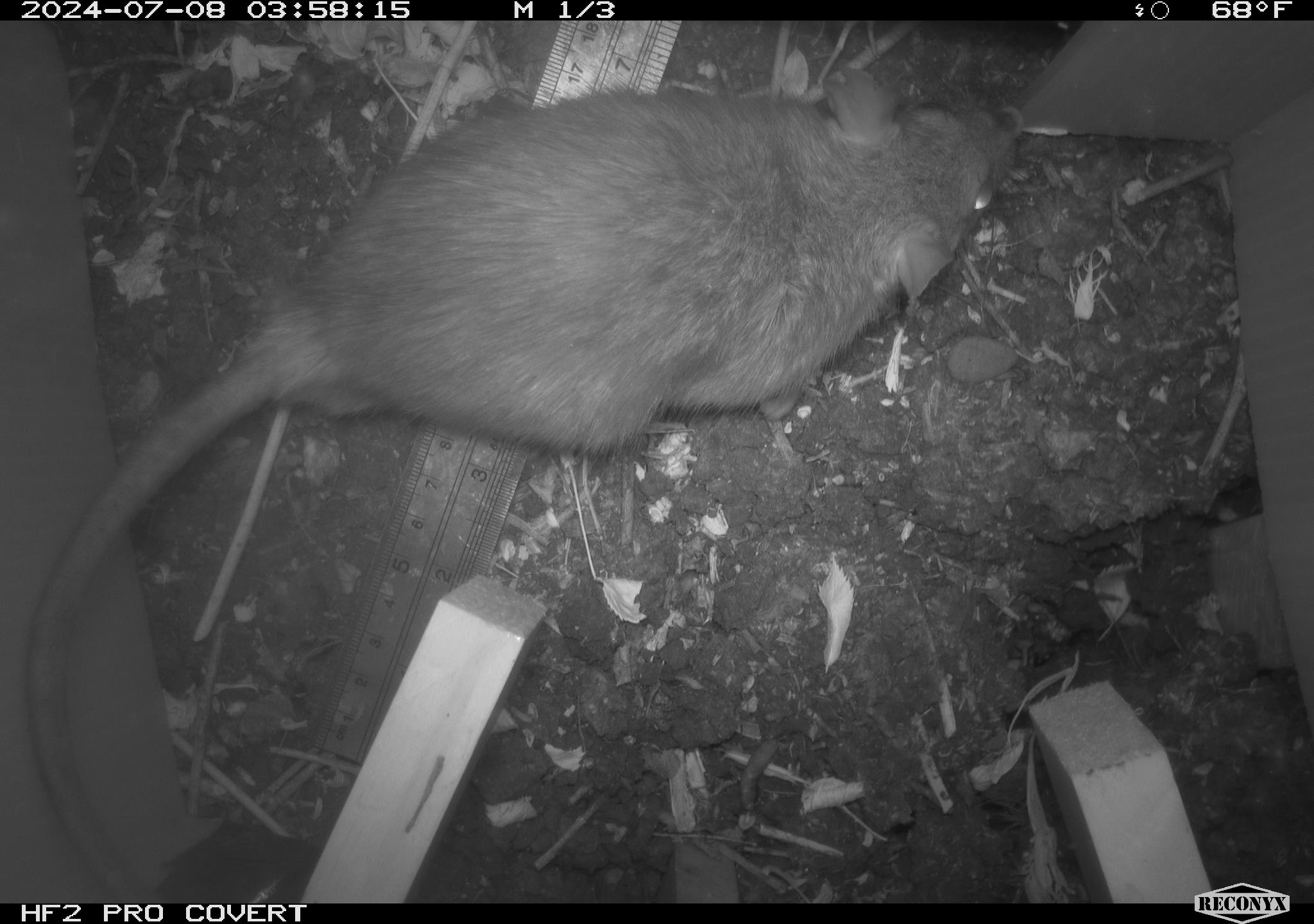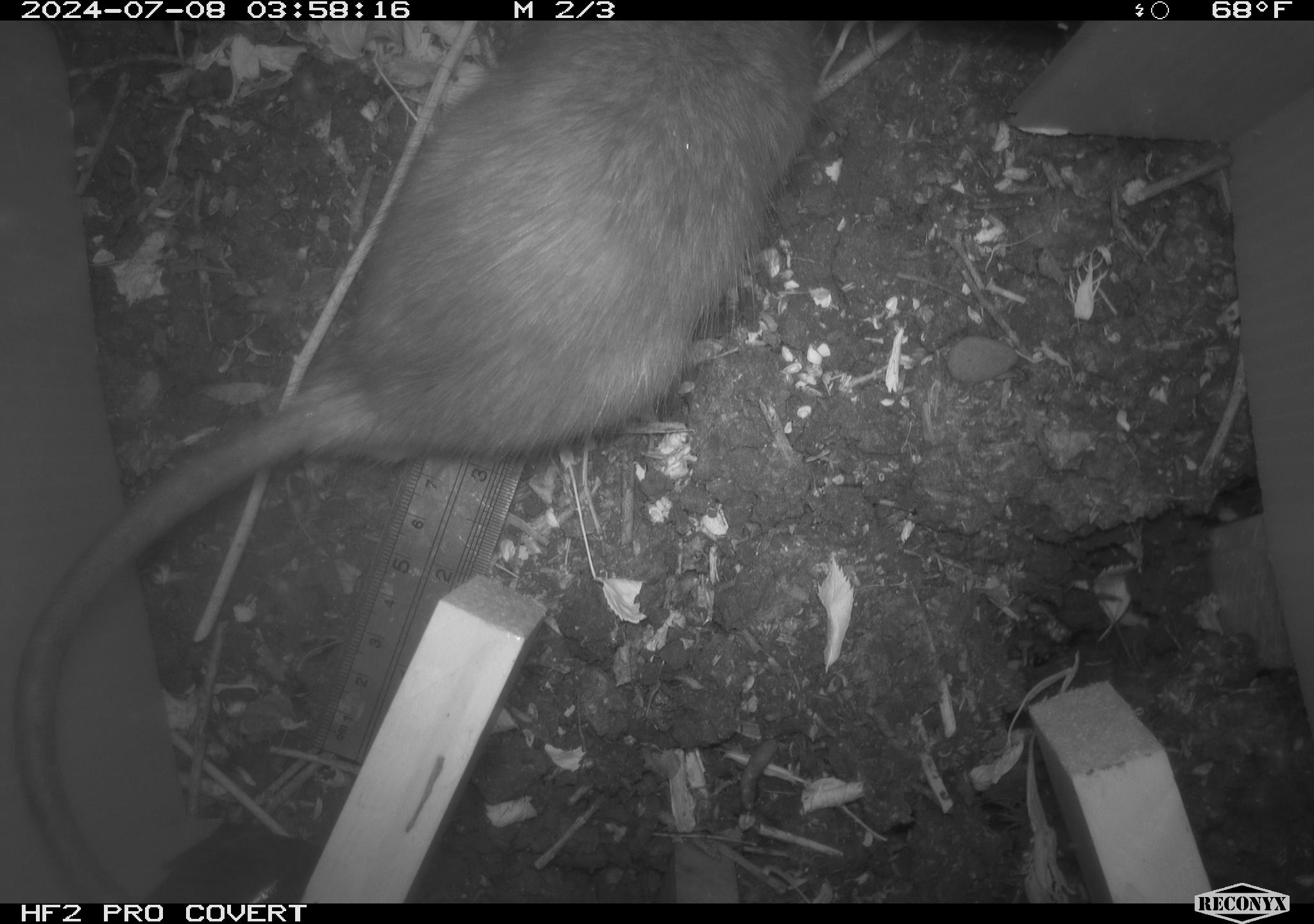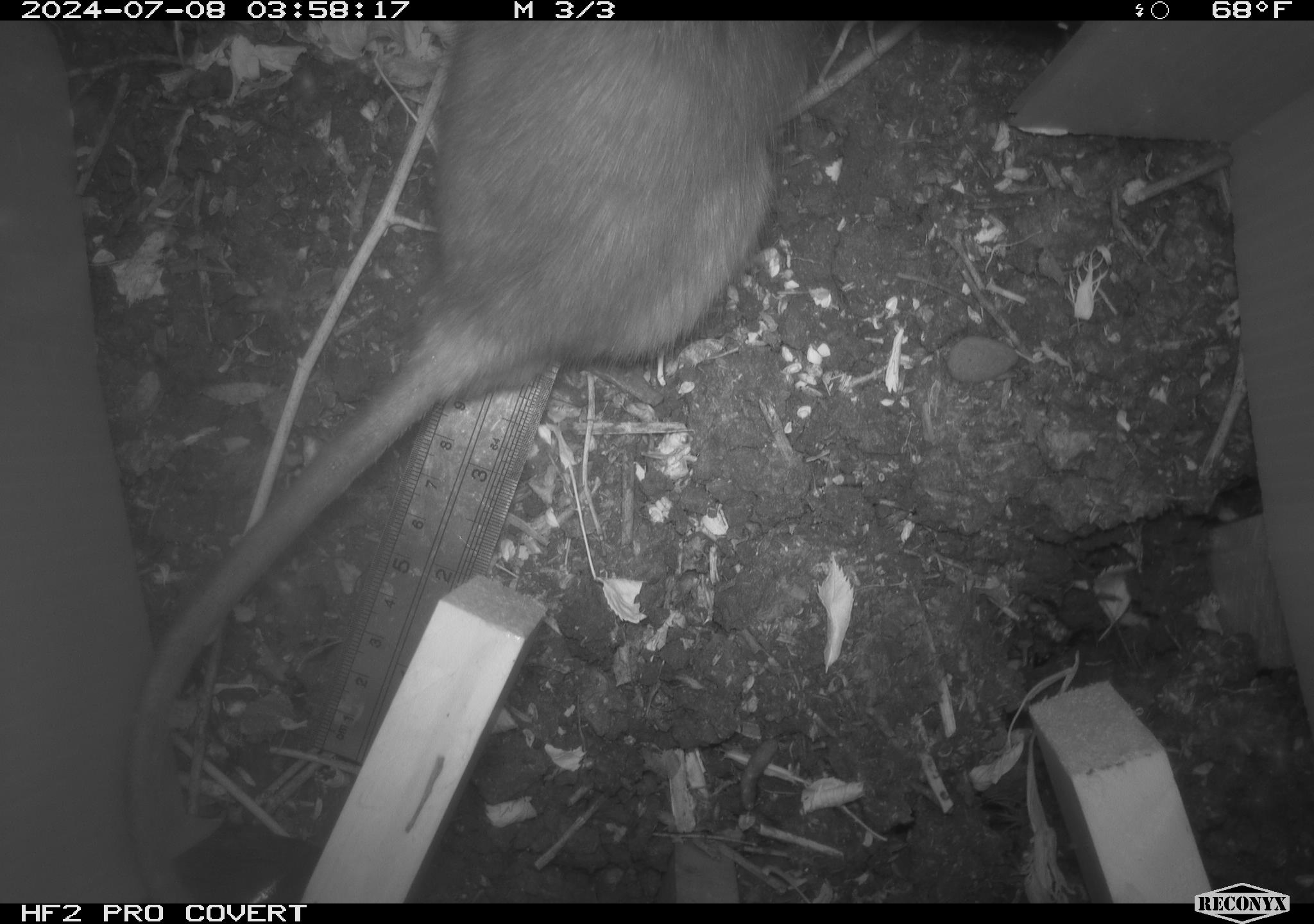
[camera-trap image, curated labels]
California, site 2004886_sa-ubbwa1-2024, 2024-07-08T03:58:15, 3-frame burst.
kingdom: Animalia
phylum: Chordata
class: Mammalia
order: Rodentia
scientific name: Rodentia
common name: woodrat or rat or mouse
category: woodrat or rat or mouse species